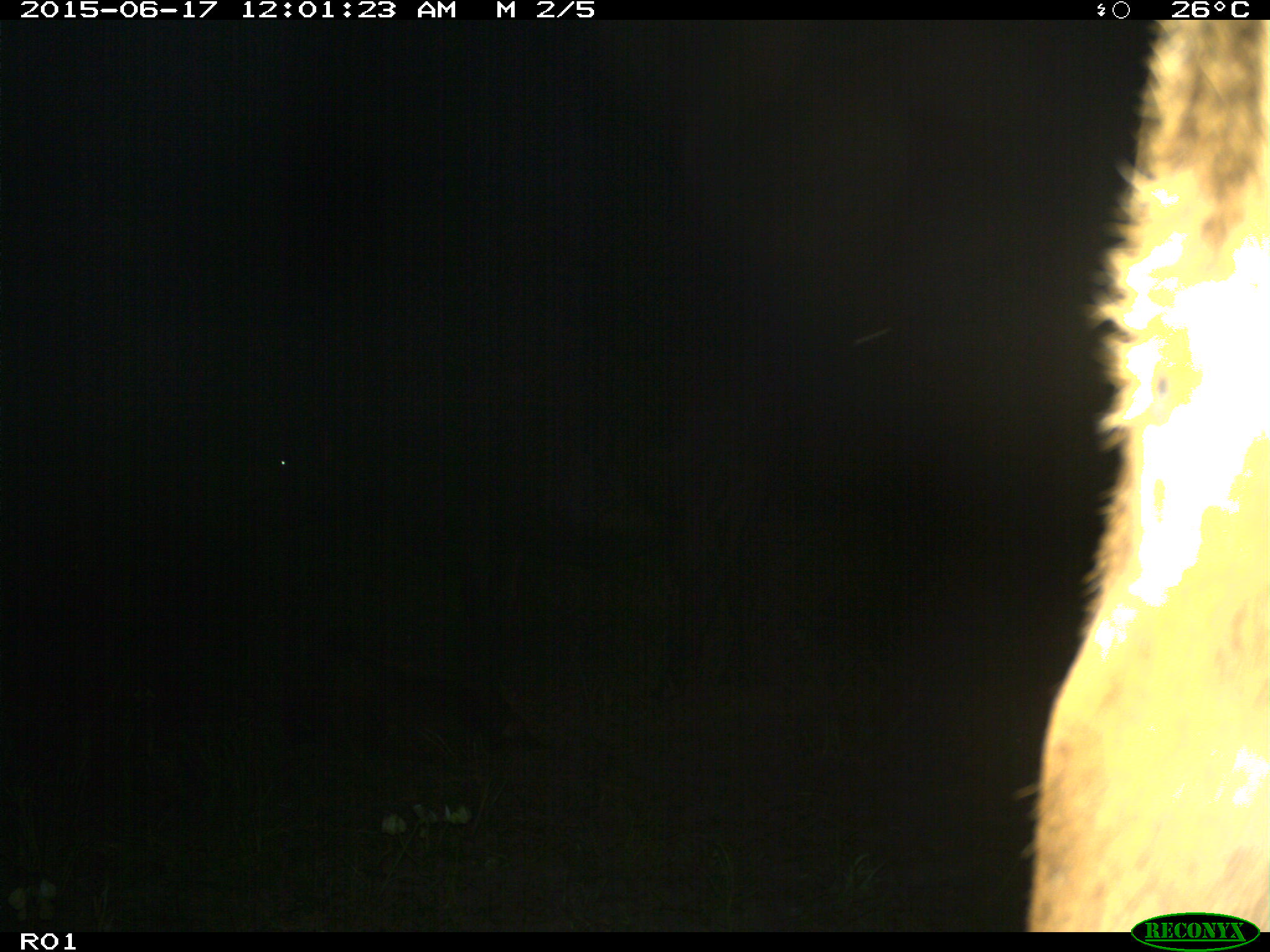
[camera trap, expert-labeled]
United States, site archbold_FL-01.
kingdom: Animalia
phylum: Chordata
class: Mammalia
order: Artiodactyla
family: Bovidae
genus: Bos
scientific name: Bos taurus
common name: domestic cow